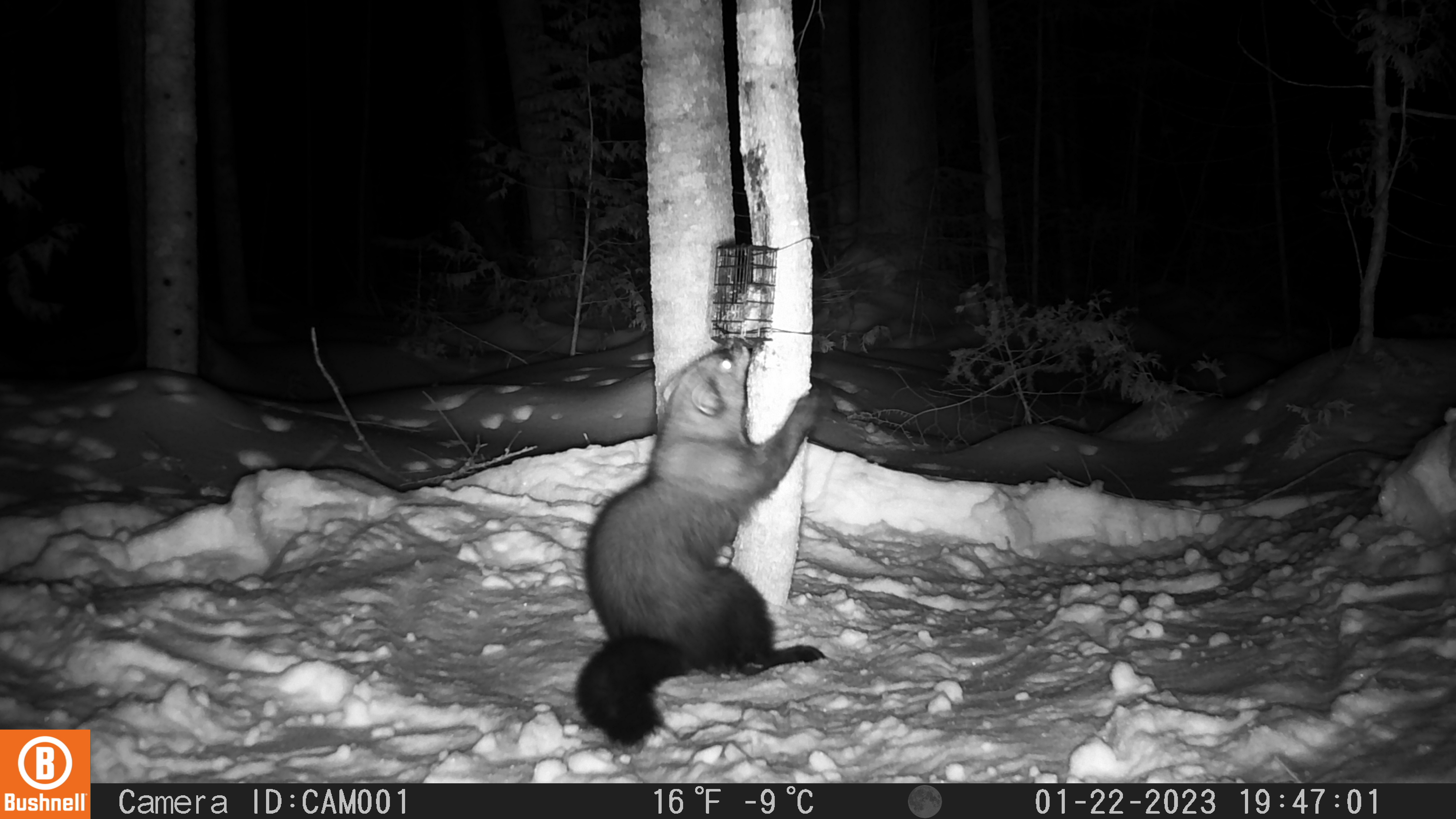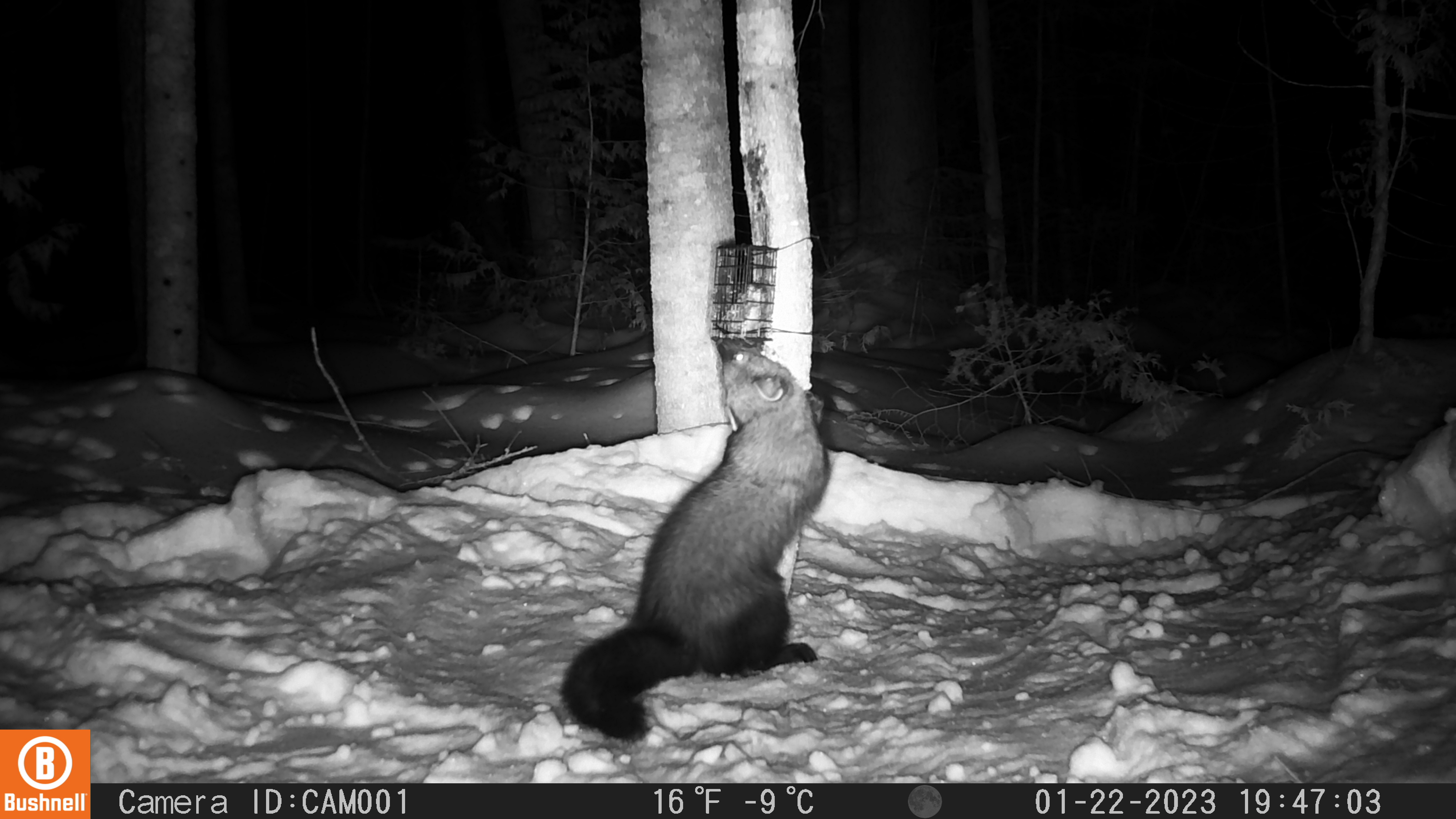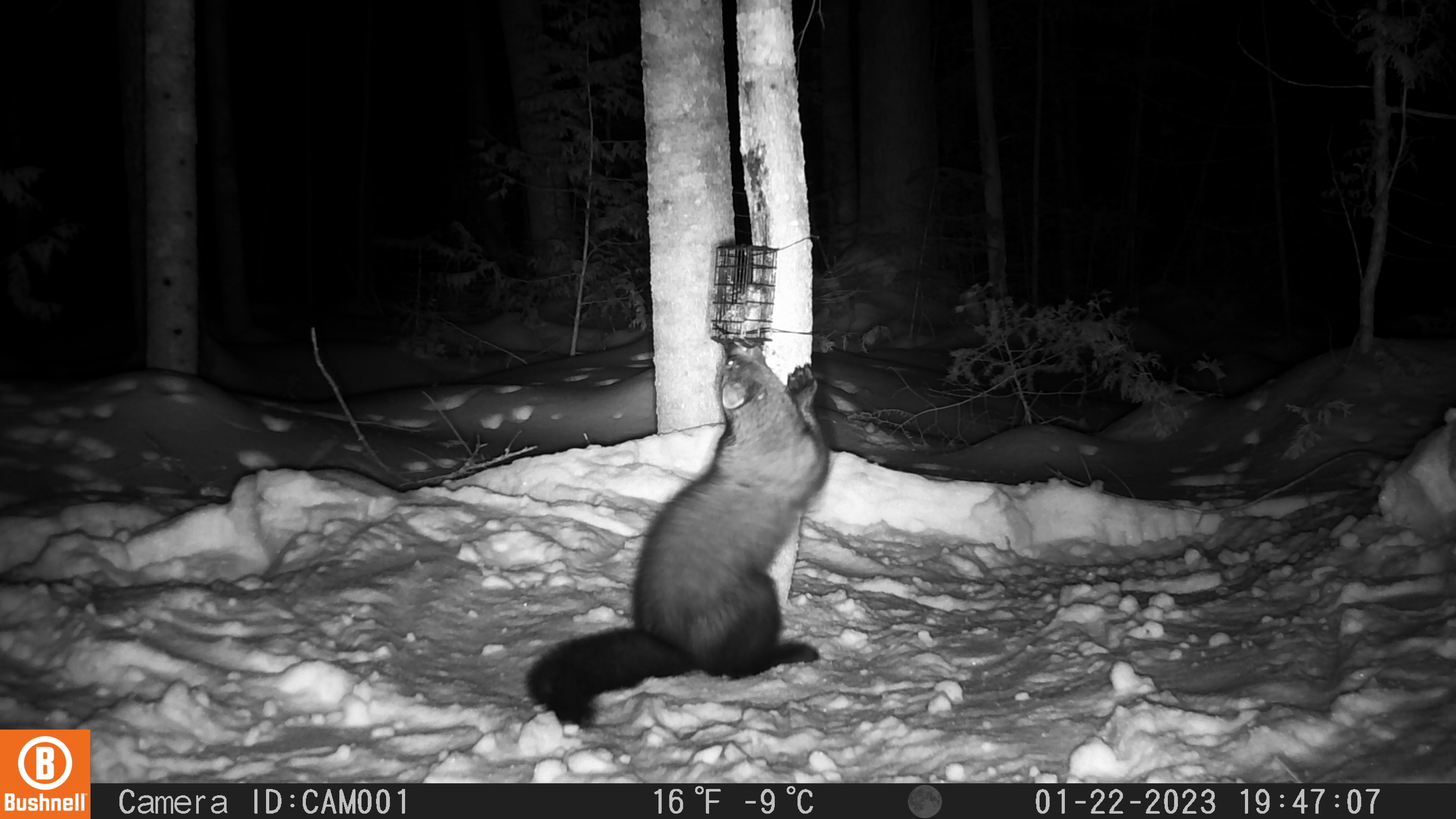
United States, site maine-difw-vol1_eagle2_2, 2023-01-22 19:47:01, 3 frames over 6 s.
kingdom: Animalia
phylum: Chordata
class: Mammalia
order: Carnivora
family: Mustelidae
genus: Pekania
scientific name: Pekania pennanti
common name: fisher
Fisher (Pekania pennanti).